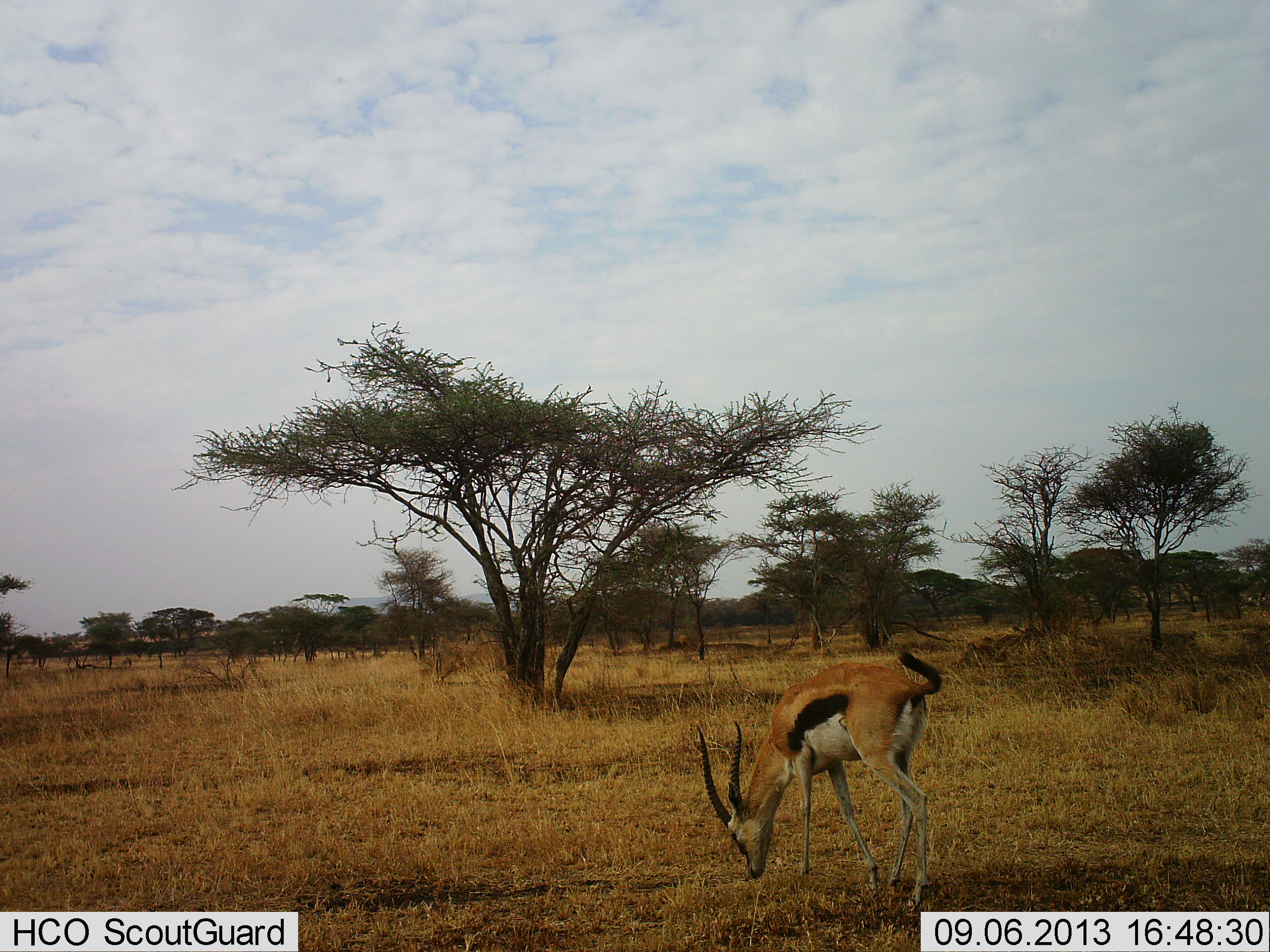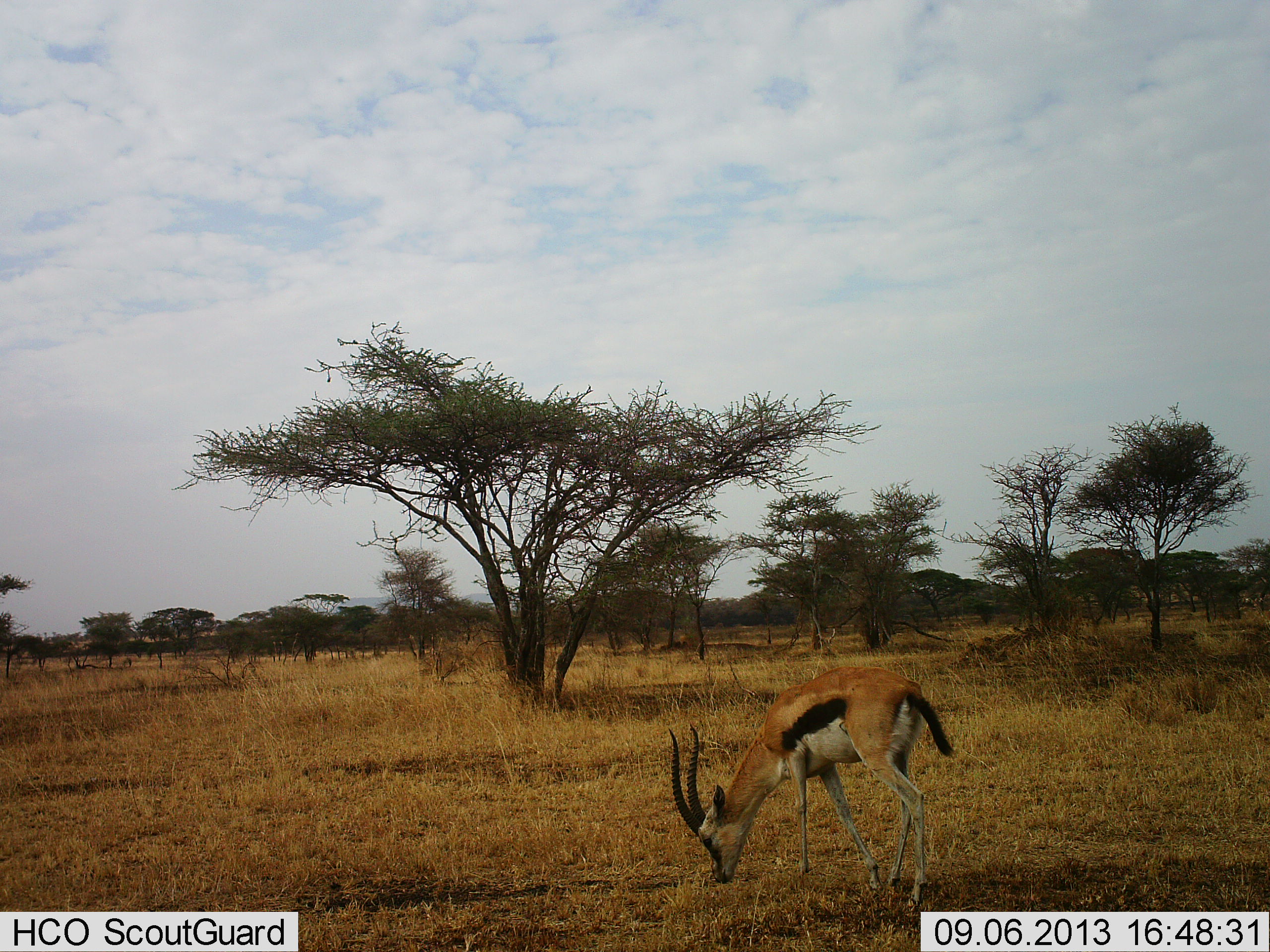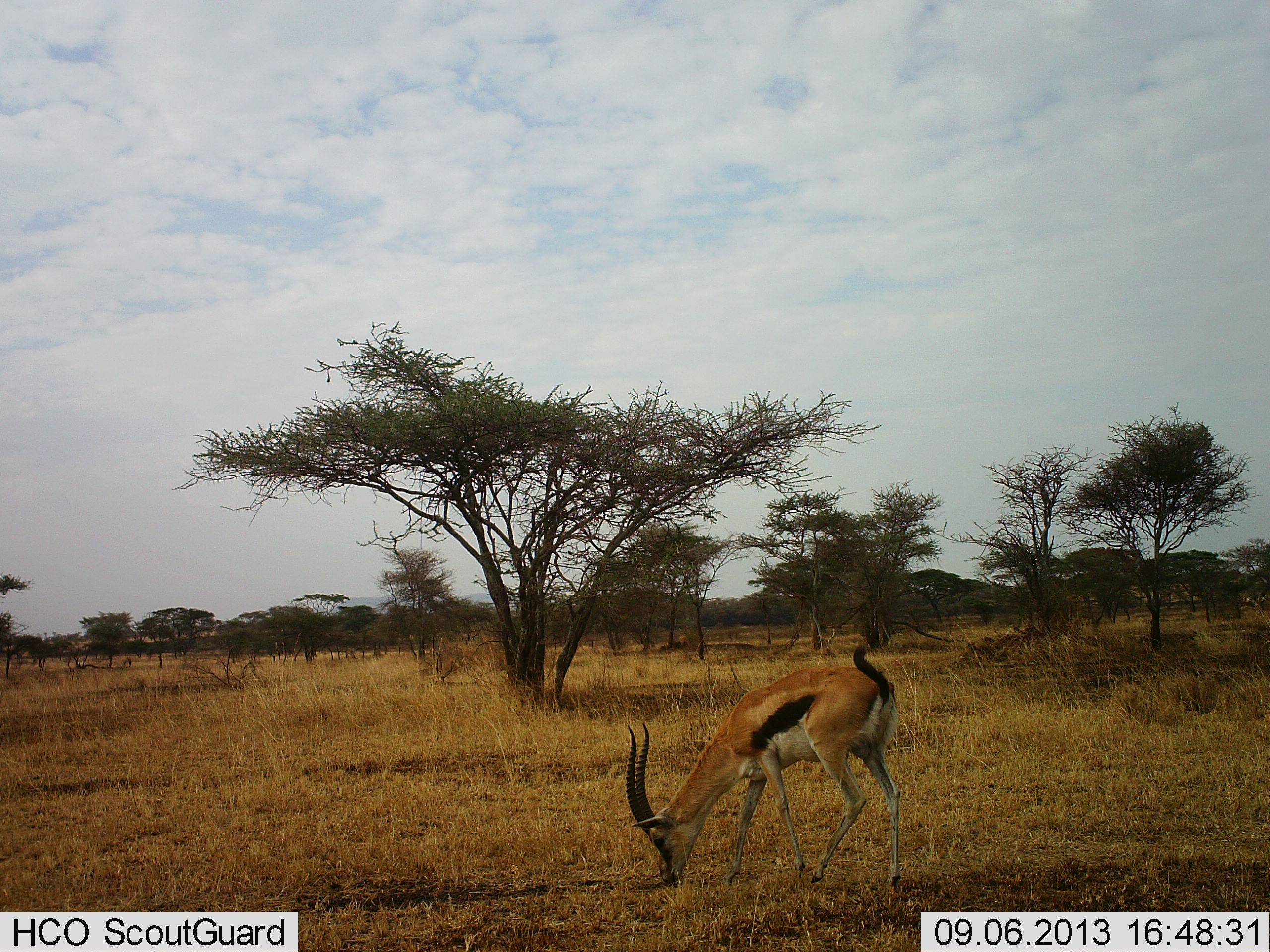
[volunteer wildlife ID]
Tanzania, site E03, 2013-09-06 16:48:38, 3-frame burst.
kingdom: Animalia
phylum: Chordata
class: Mammalia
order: Artiodactyla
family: Bovidae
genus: Eudorcas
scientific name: Eudorcas thomsonii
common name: thomson's gazelle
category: gazellethomsons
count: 1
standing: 10%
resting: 0%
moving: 10%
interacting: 0%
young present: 0%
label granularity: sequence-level